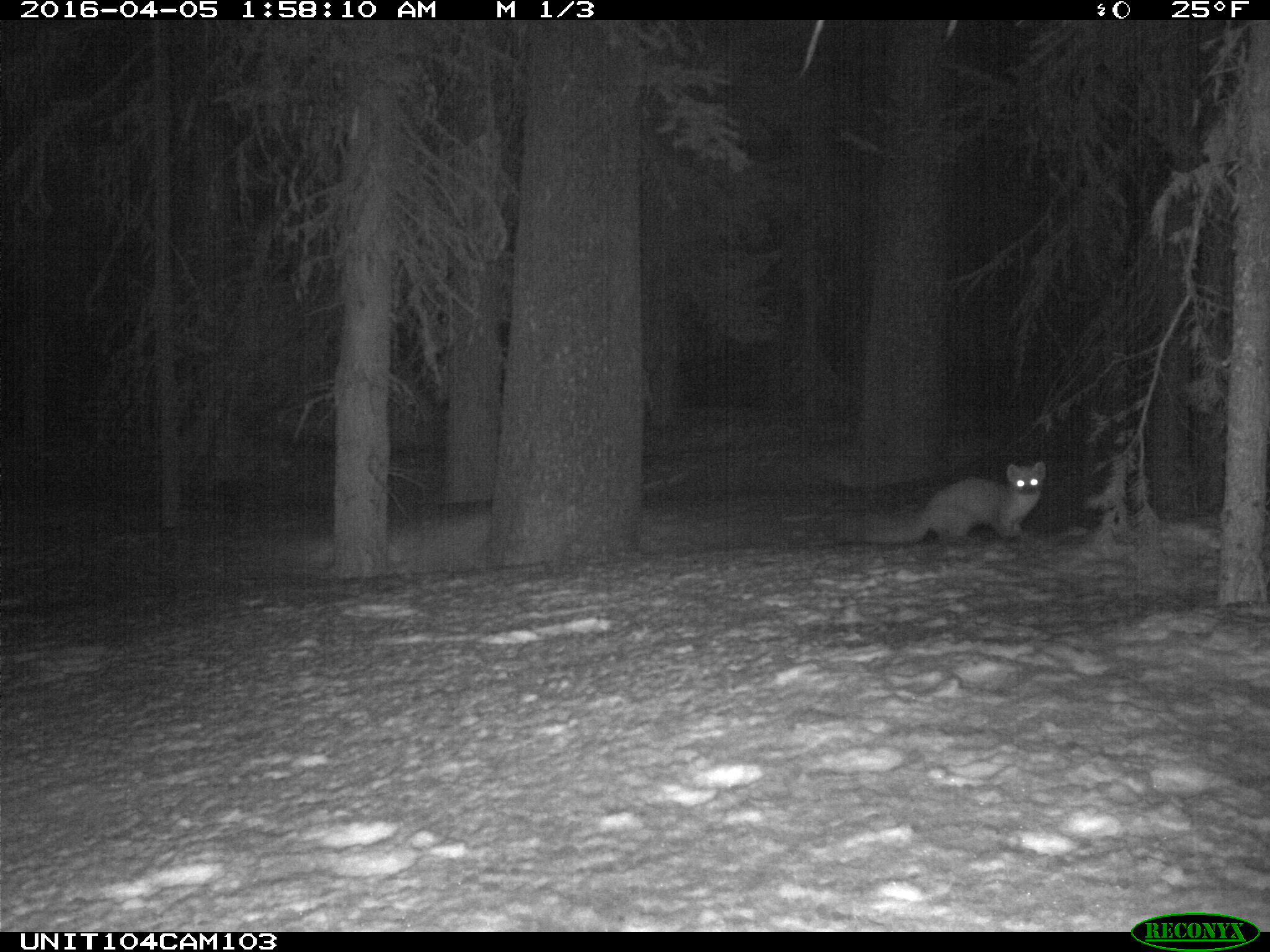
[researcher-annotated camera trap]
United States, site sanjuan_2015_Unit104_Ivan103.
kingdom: Animalia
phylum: Chordata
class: Mammalia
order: Carnivora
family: Mustelidae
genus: Martes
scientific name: Martes americana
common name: american marten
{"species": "Martes americana (american marten)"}